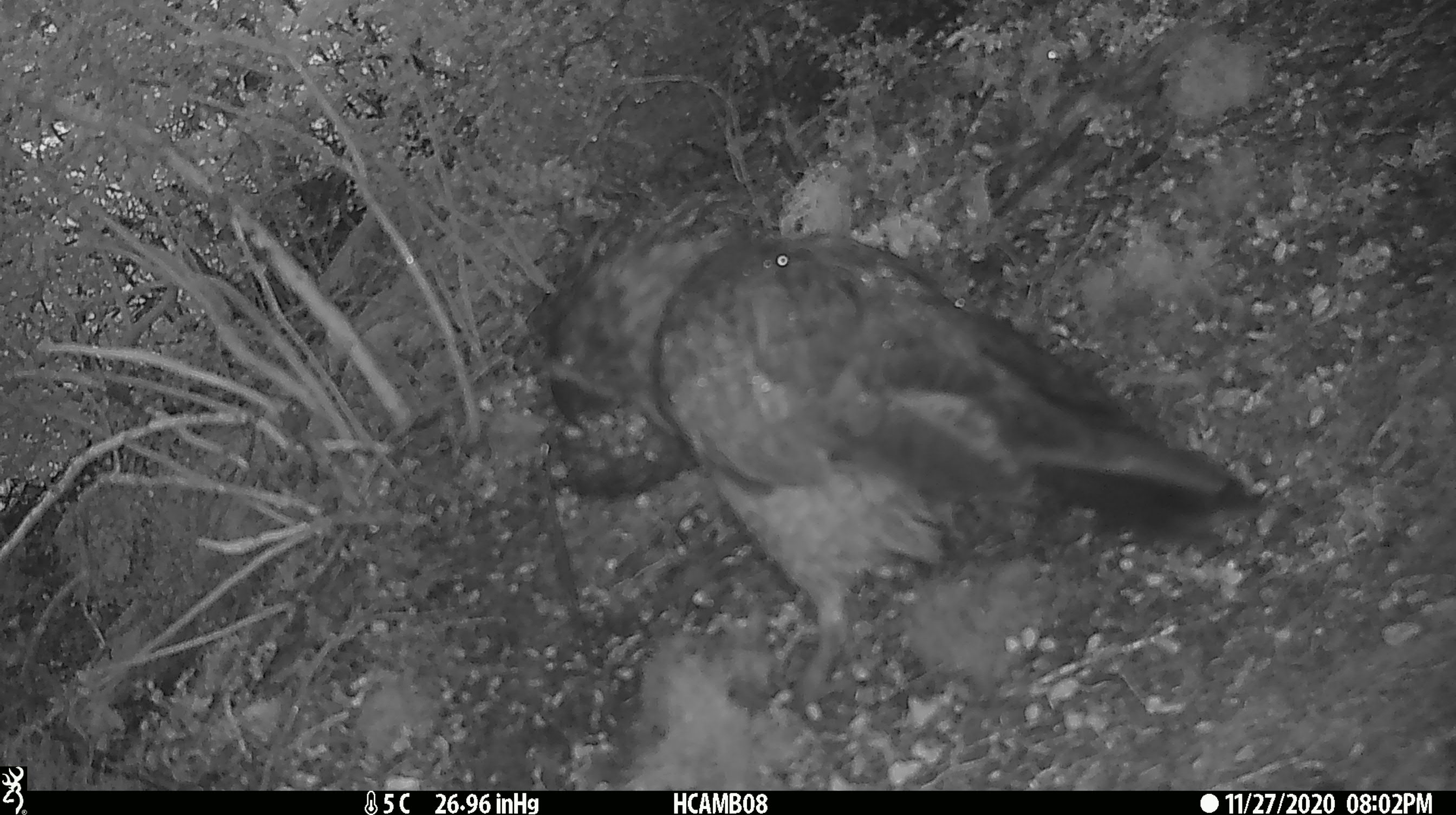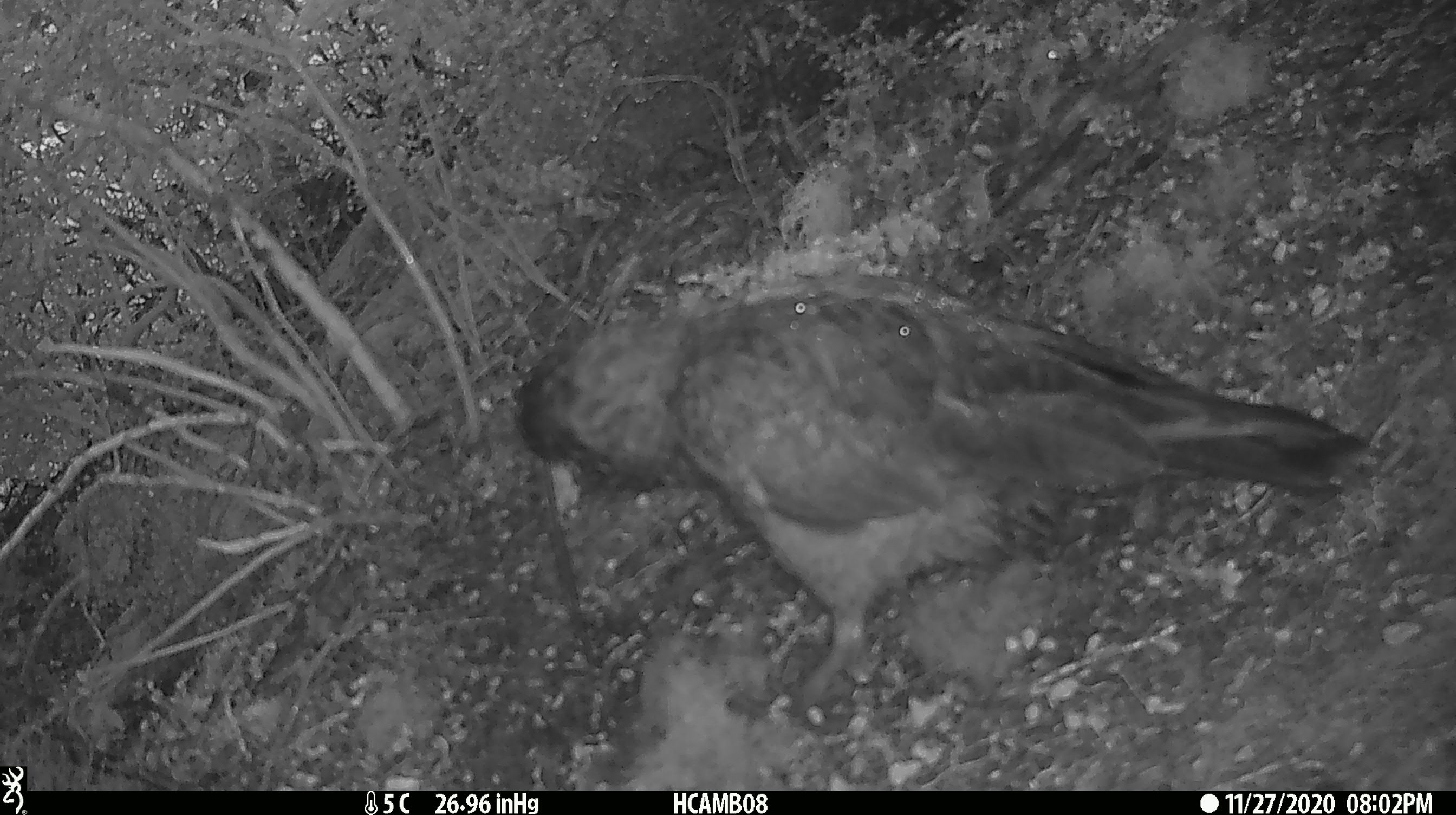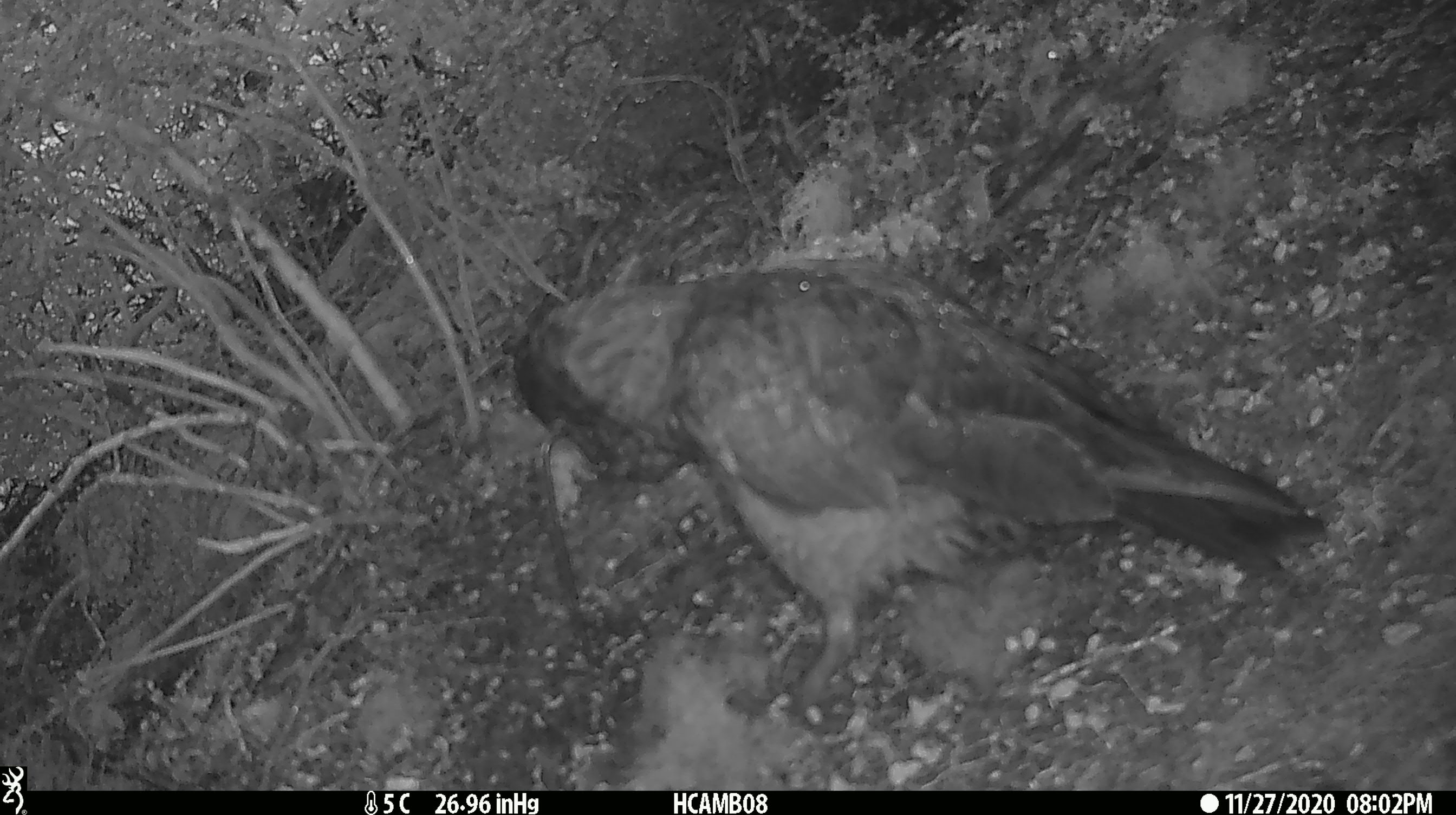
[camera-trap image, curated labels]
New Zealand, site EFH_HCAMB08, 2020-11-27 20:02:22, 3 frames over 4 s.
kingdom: Animalia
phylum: Chordata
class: Aves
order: Psittaciformes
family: Strigopidae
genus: Nestor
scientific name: Nestor notabilis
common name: kea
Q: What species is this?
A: Kea (Nestor notabilis).